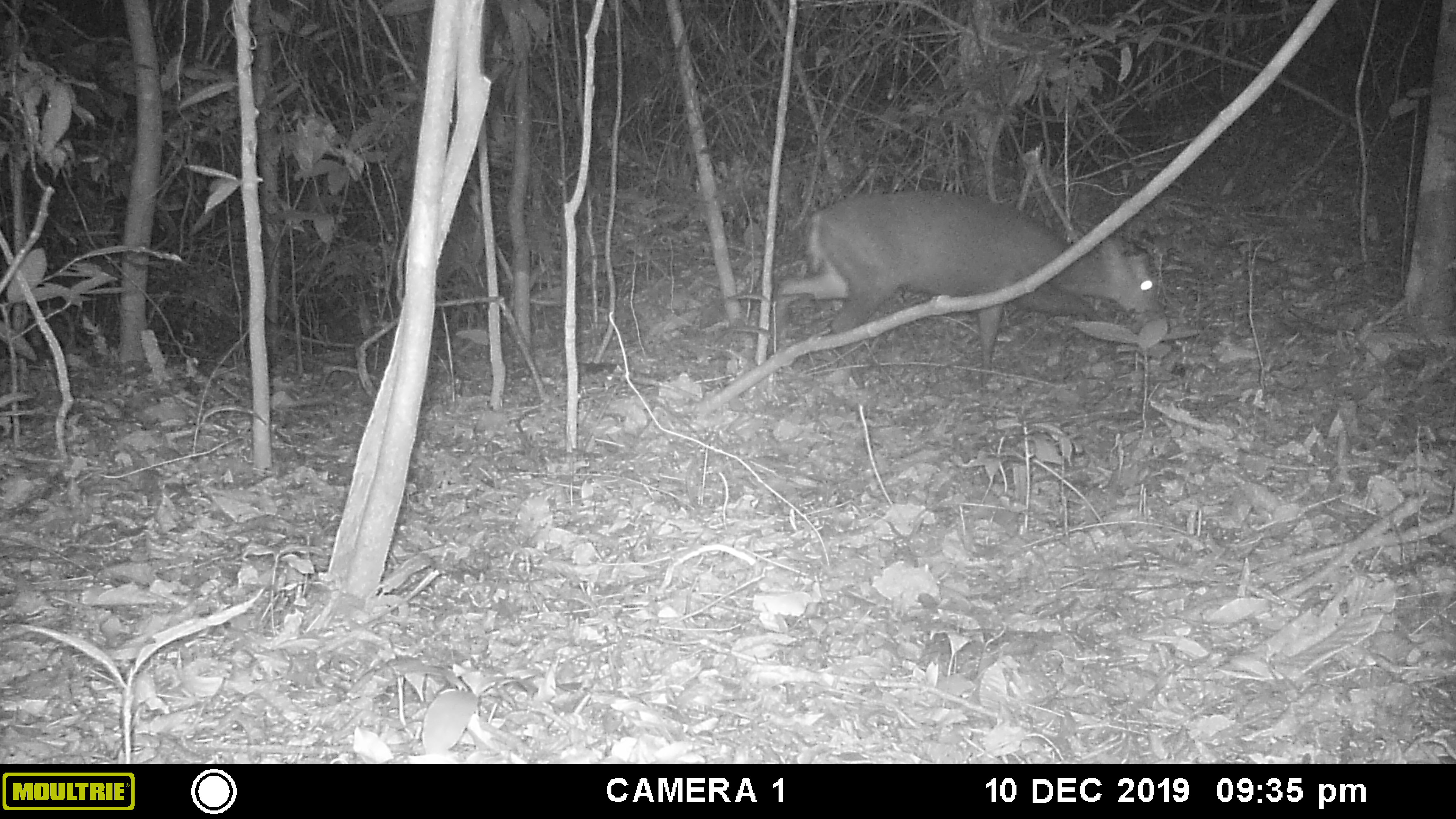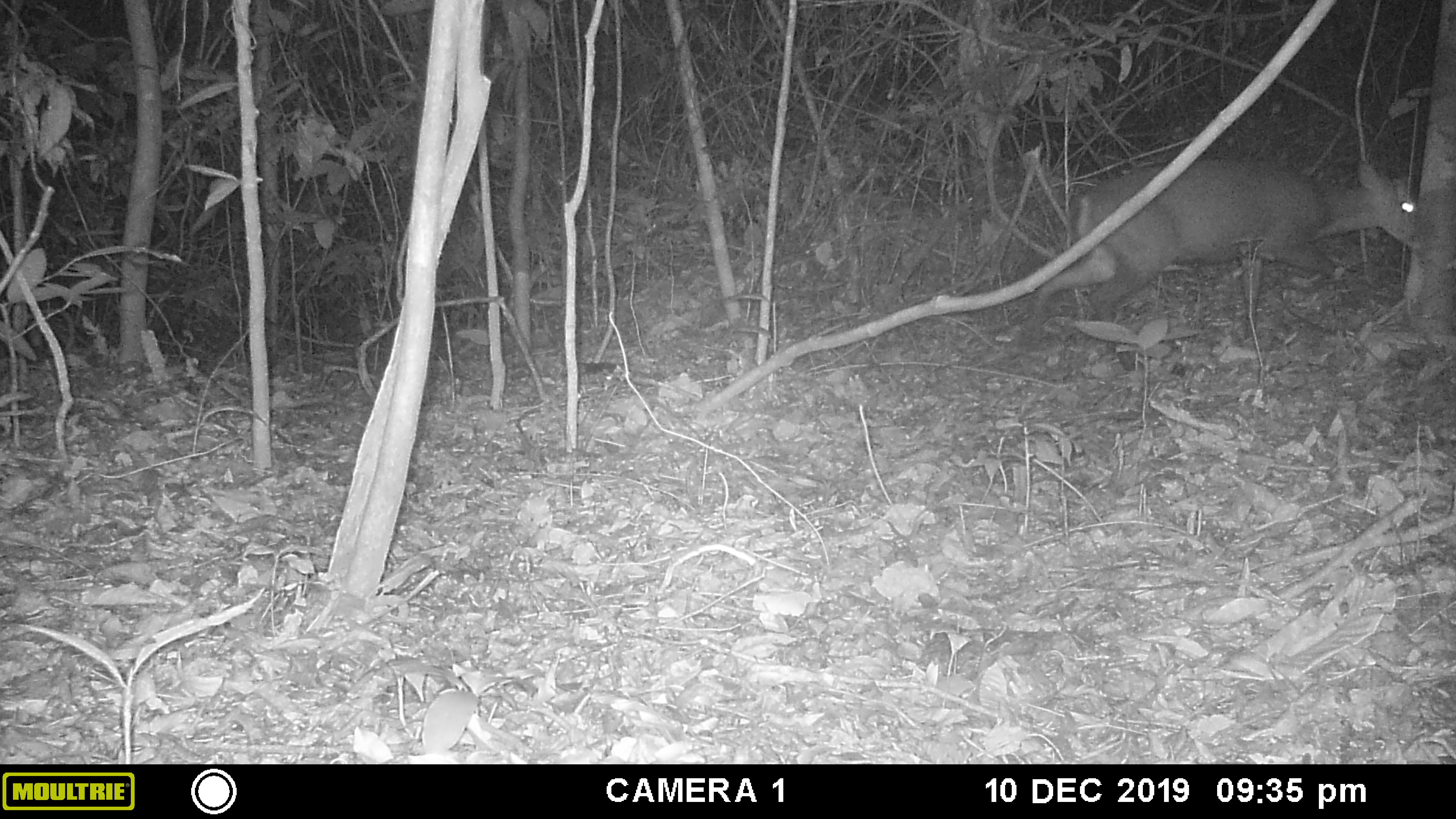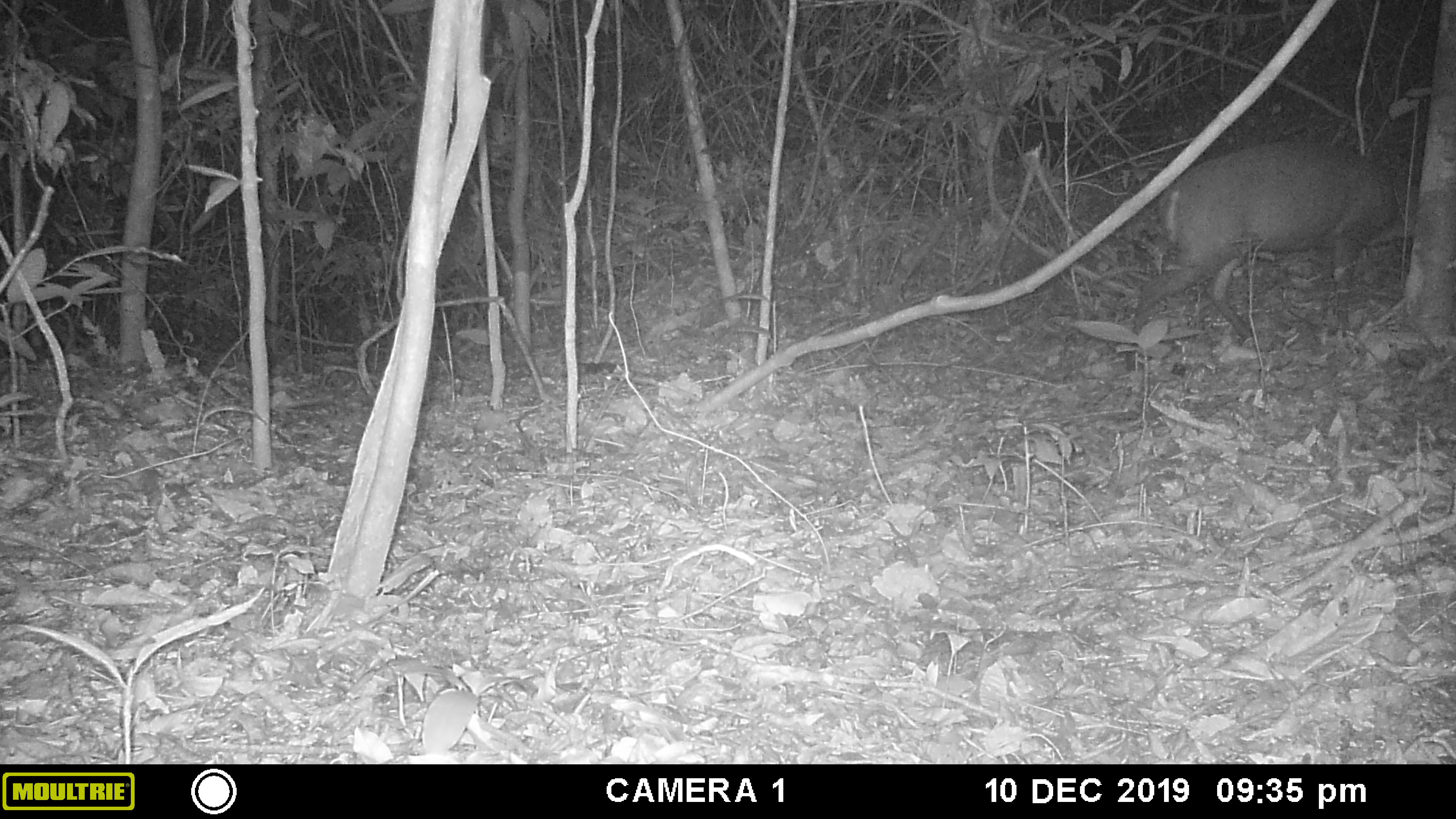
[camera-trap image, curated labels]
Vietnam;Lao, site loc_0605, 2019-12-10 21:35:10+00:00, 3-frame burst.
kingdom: Animalia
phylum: Chordata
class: Mammalia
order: Artiodactyla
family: Cervidae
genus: Muntiacus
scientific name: Muntiacus rooseveltorum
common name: roosevelt's muntjac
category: roosevelts muntjac group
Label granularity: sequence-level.